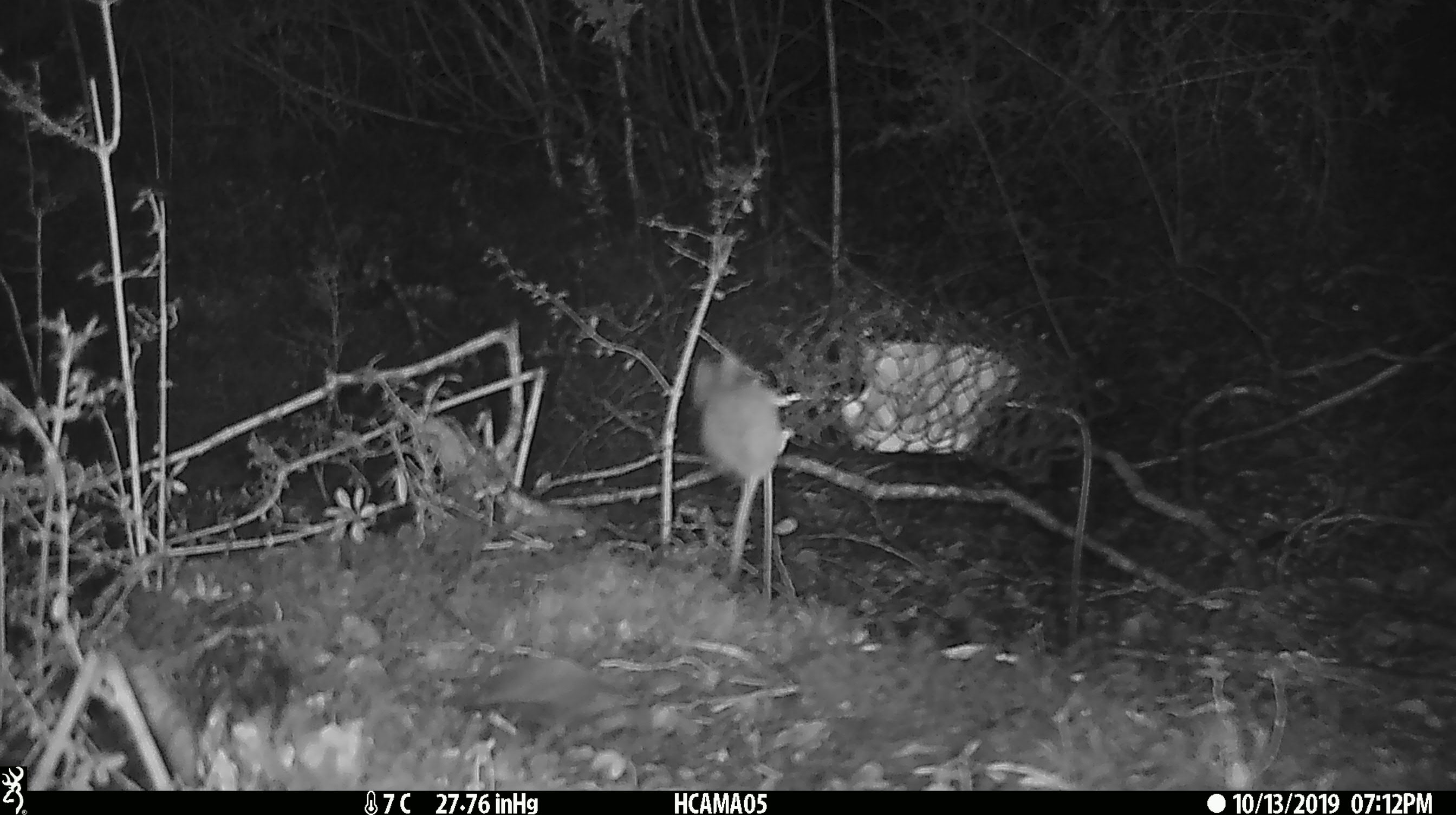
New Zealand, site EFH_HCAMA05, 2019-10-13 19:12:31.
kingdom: Animalia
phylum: Chordata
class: Mammalia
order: Rodentia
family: Muridae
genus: Mus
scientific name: Mus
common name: mouse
Mouse (Mus).